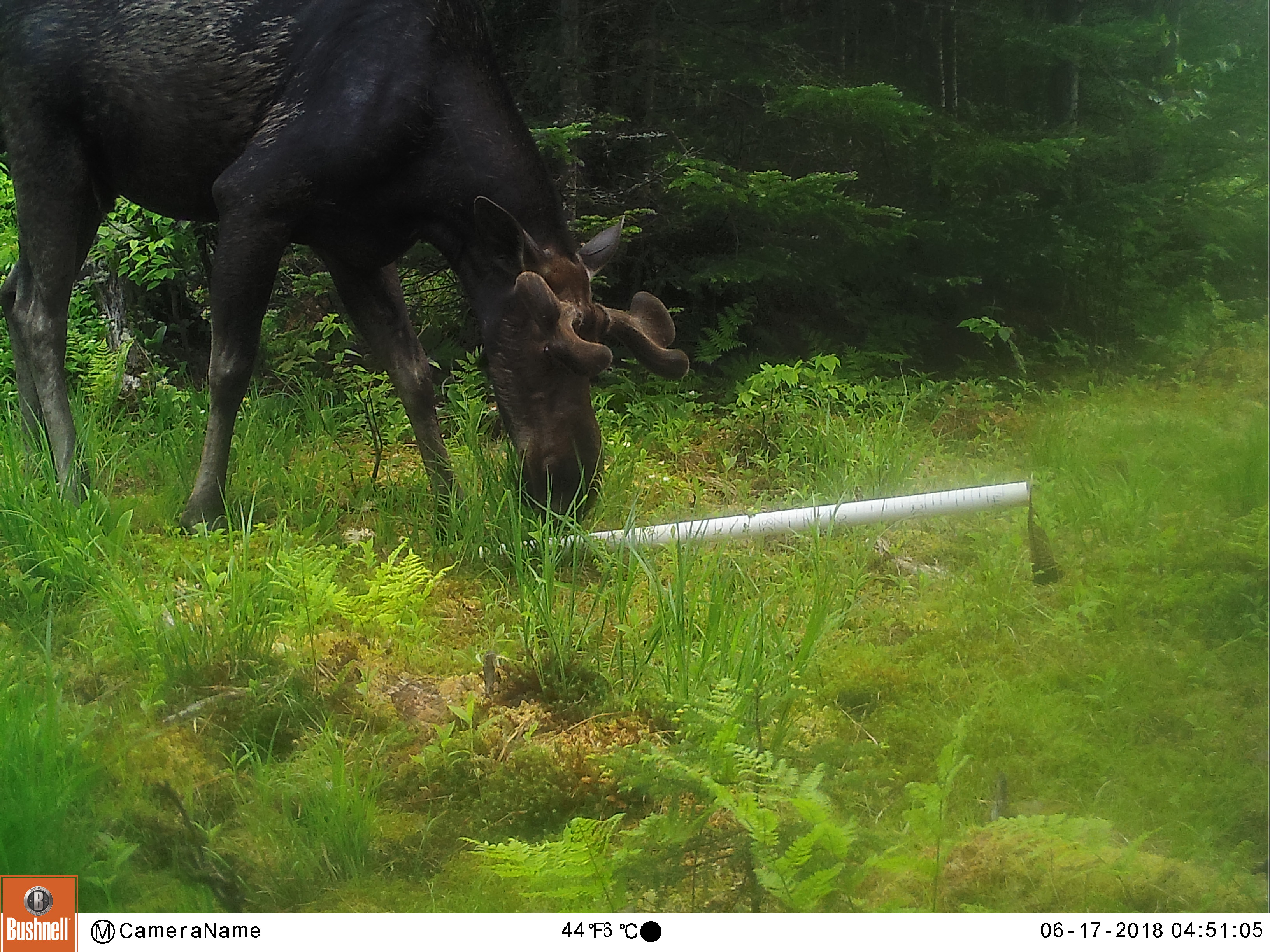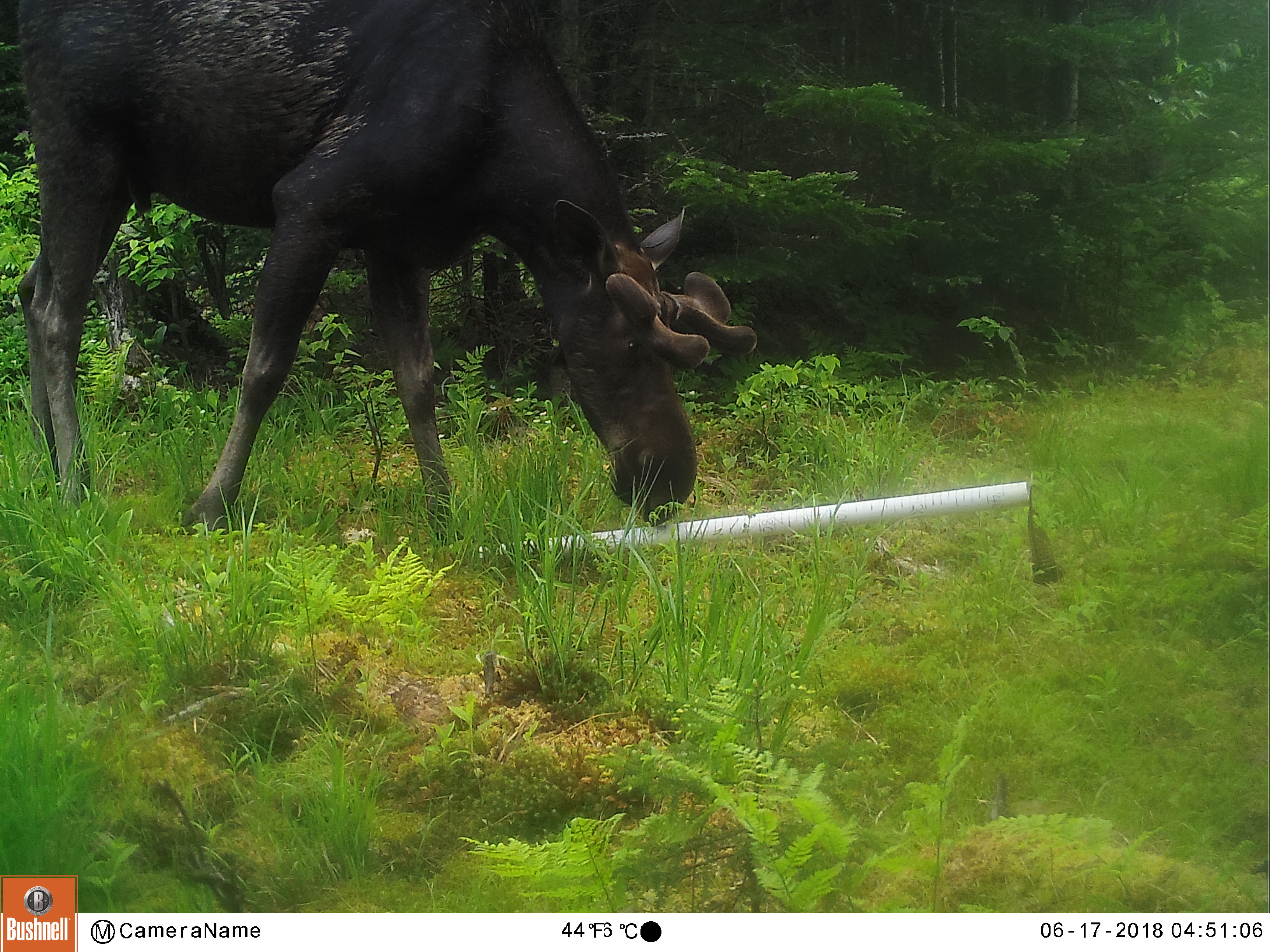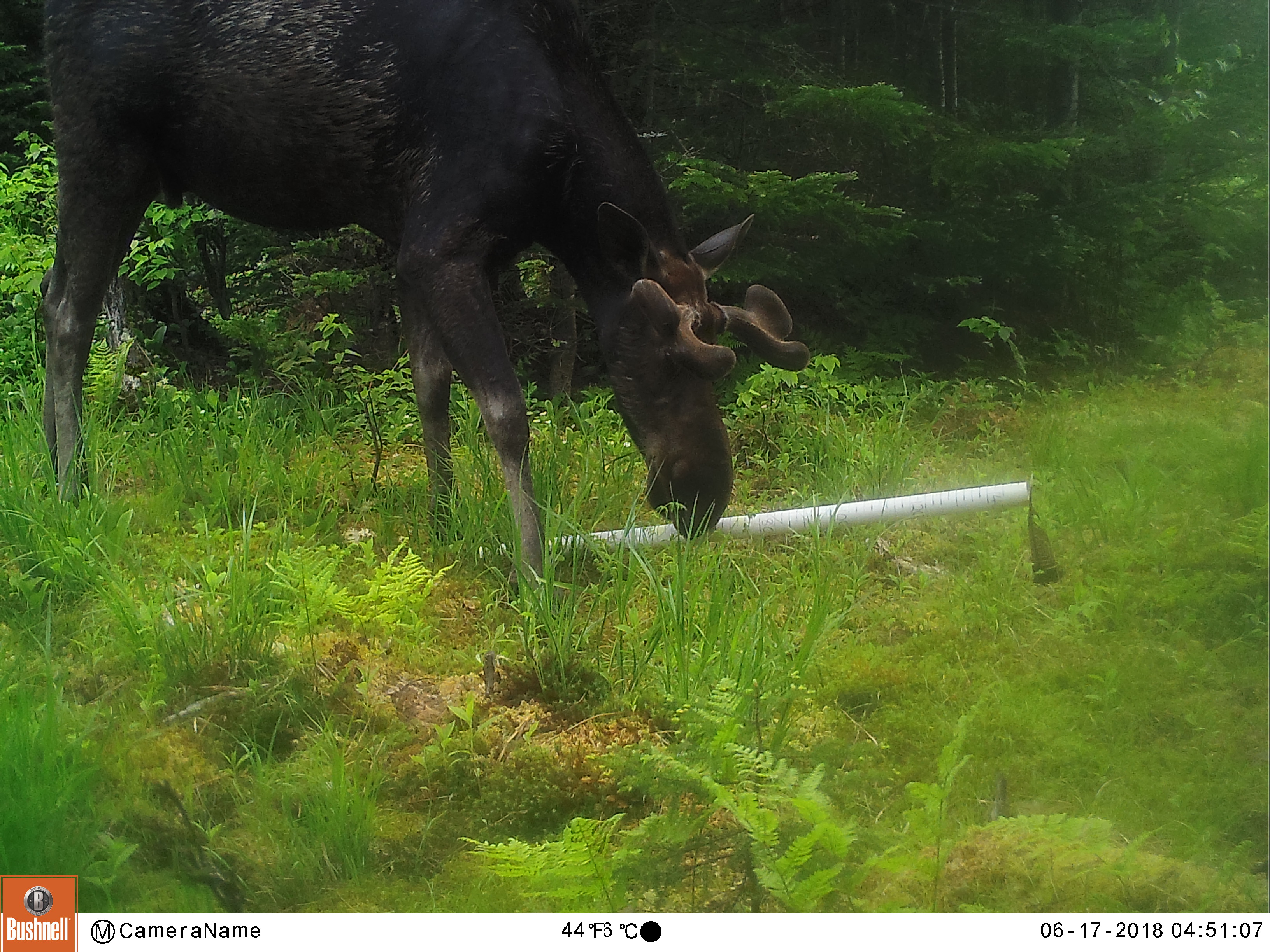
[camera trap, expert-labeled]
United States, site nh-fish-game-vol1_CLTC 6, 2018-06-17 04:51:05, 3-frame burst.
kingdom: Animalia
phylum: Chordata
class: Mammalia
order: Artiodactyla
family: Cervidae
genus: Alces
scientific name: Alces alces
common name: moose